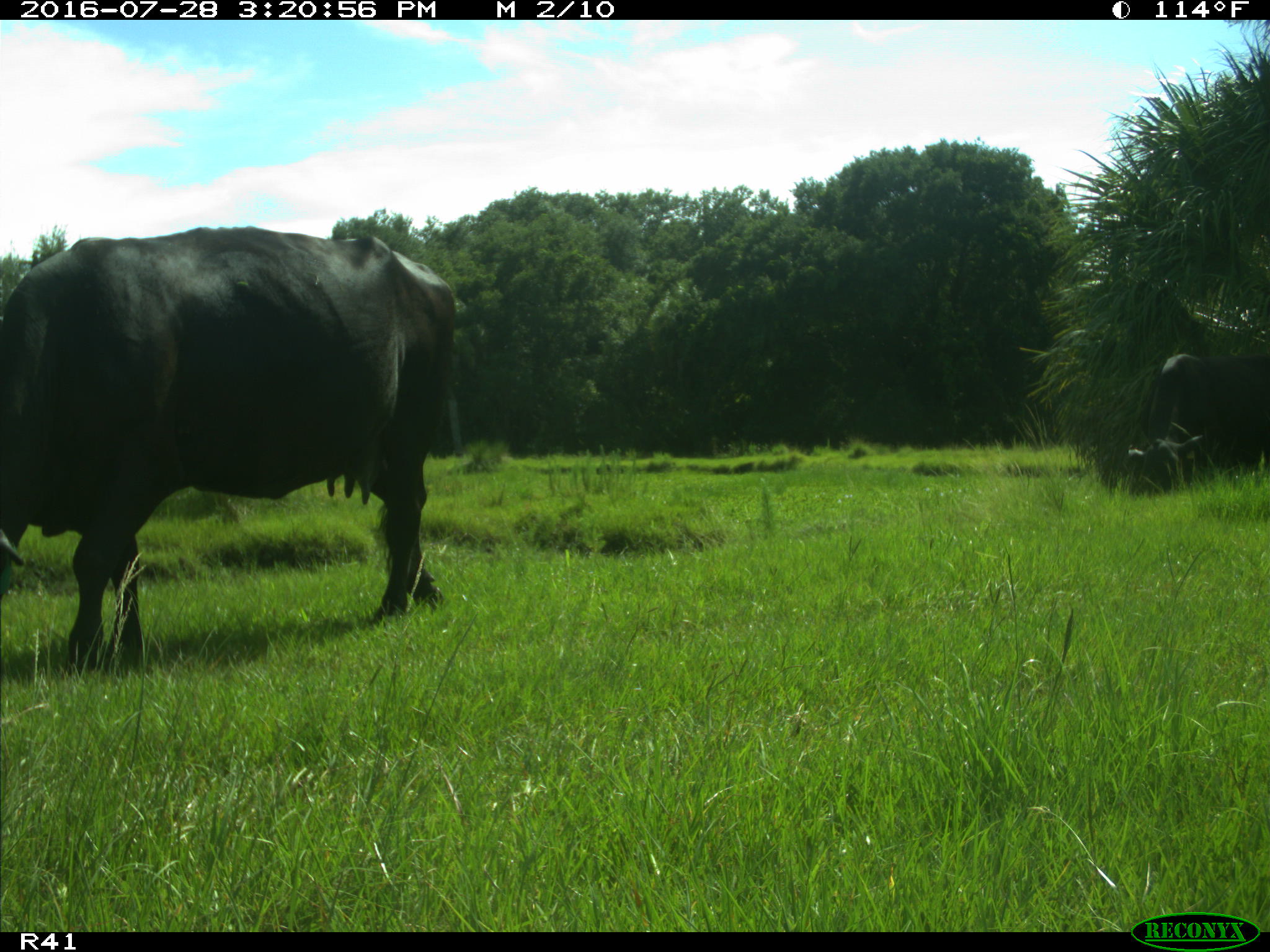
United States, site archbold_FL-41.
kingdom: Animalia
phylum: Chordata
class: Mammalia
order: Artiodactyla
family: Bovidae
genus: Bos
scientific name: Bos taurus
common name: domestic cow